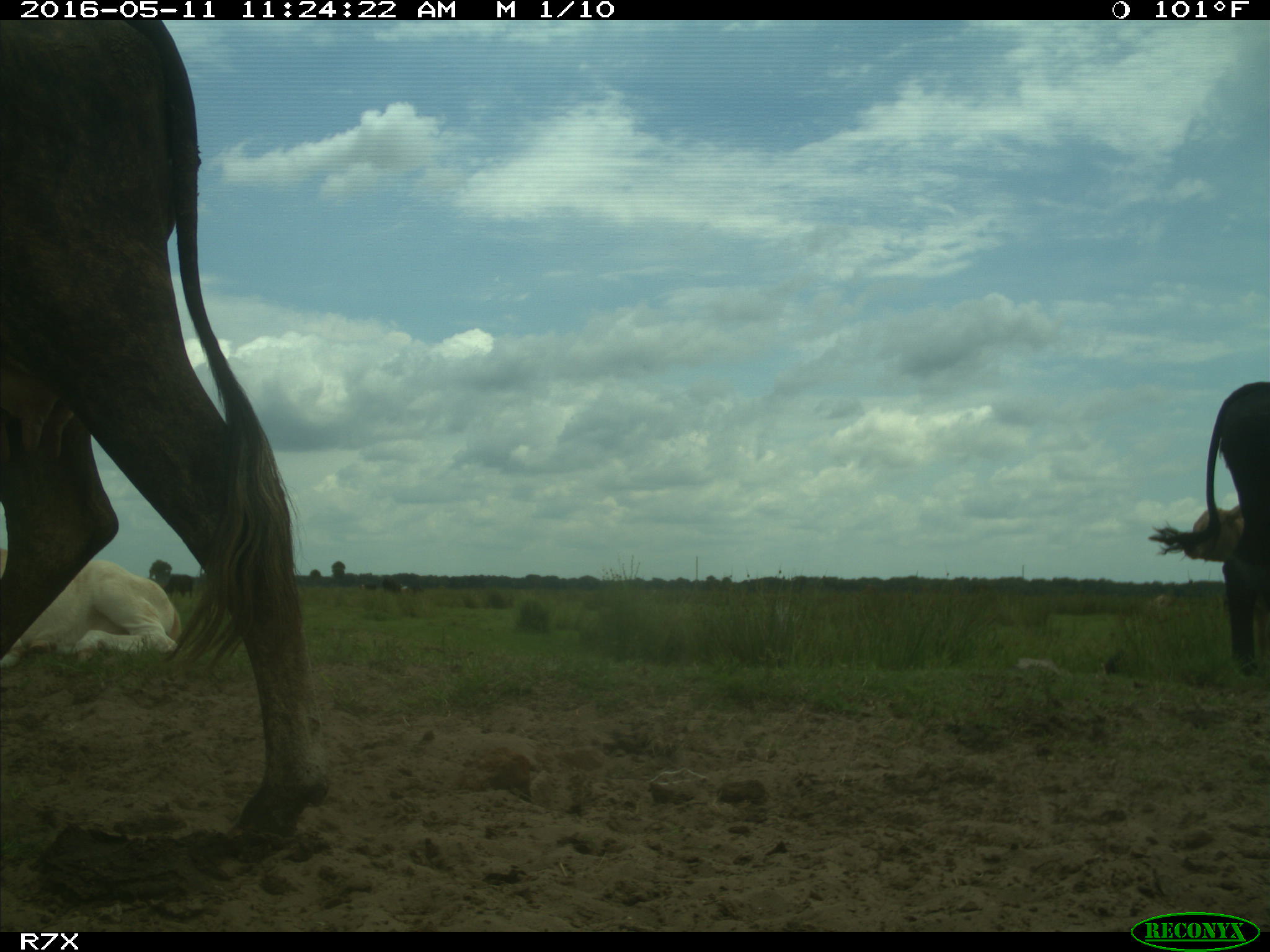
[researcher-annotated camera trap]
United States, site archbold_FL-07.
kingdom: Animalia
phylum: Chordata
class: Mammalia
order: Artiodactyla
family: Bovidae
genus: Bos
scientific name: Bos taurus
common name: domestic cow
Bos taurus (domestic cow).